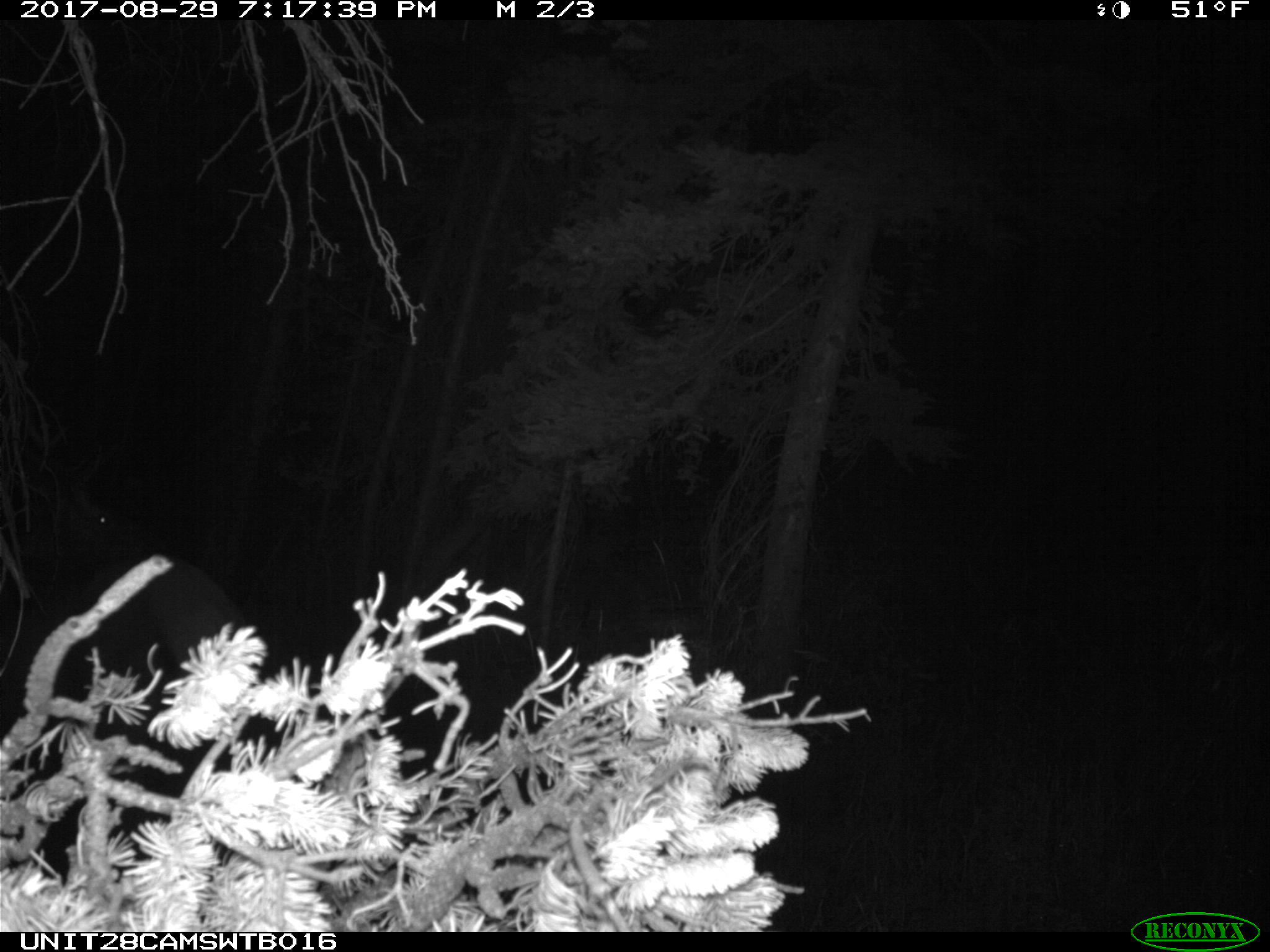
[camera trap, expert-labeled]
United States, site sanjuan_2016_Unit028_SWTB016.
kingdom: Animalia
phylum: Chordata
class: Mammalia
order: Artiodactyla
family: Cervidae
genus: Cervus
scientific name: Cervus elaphus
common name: red deer